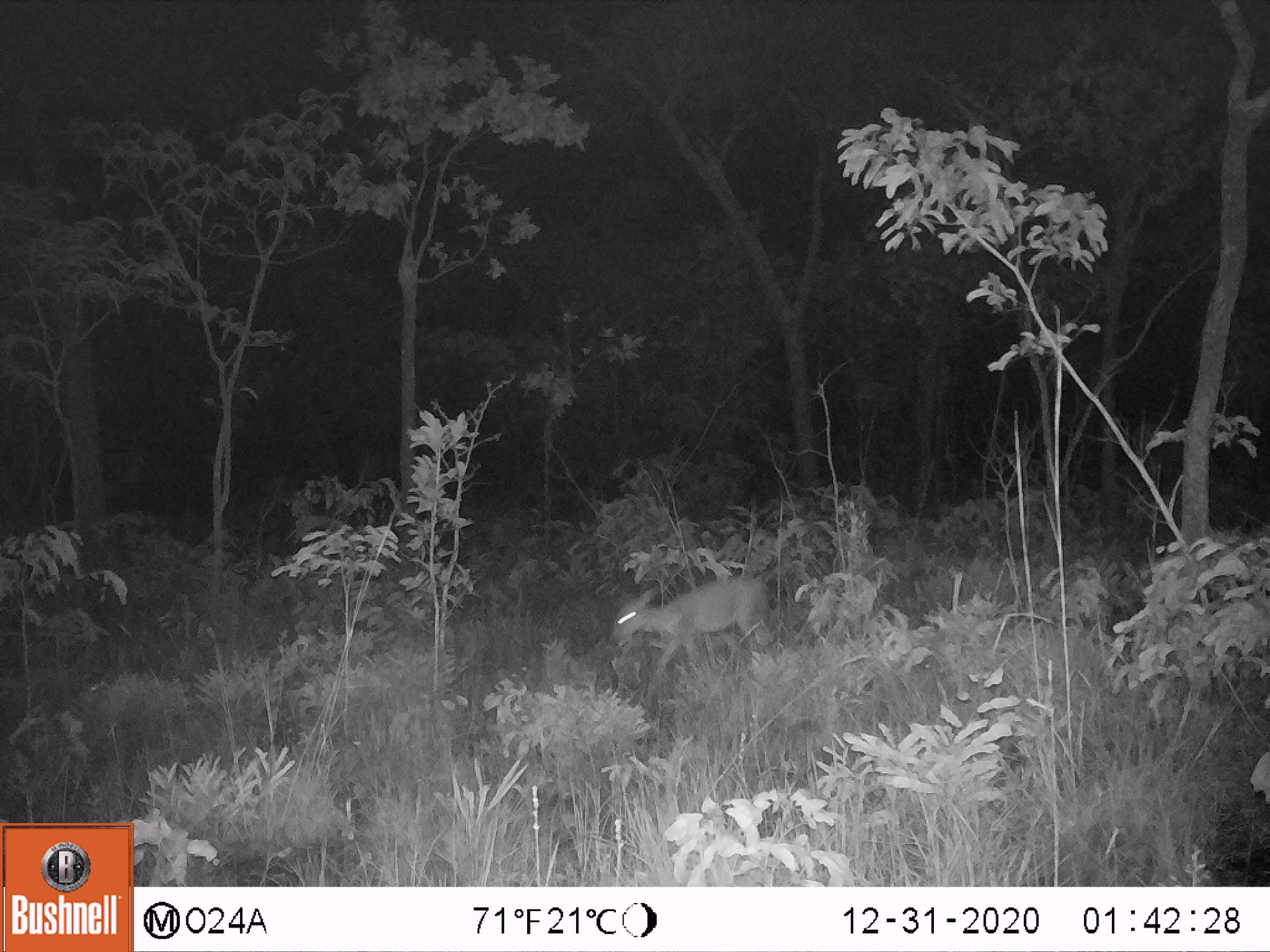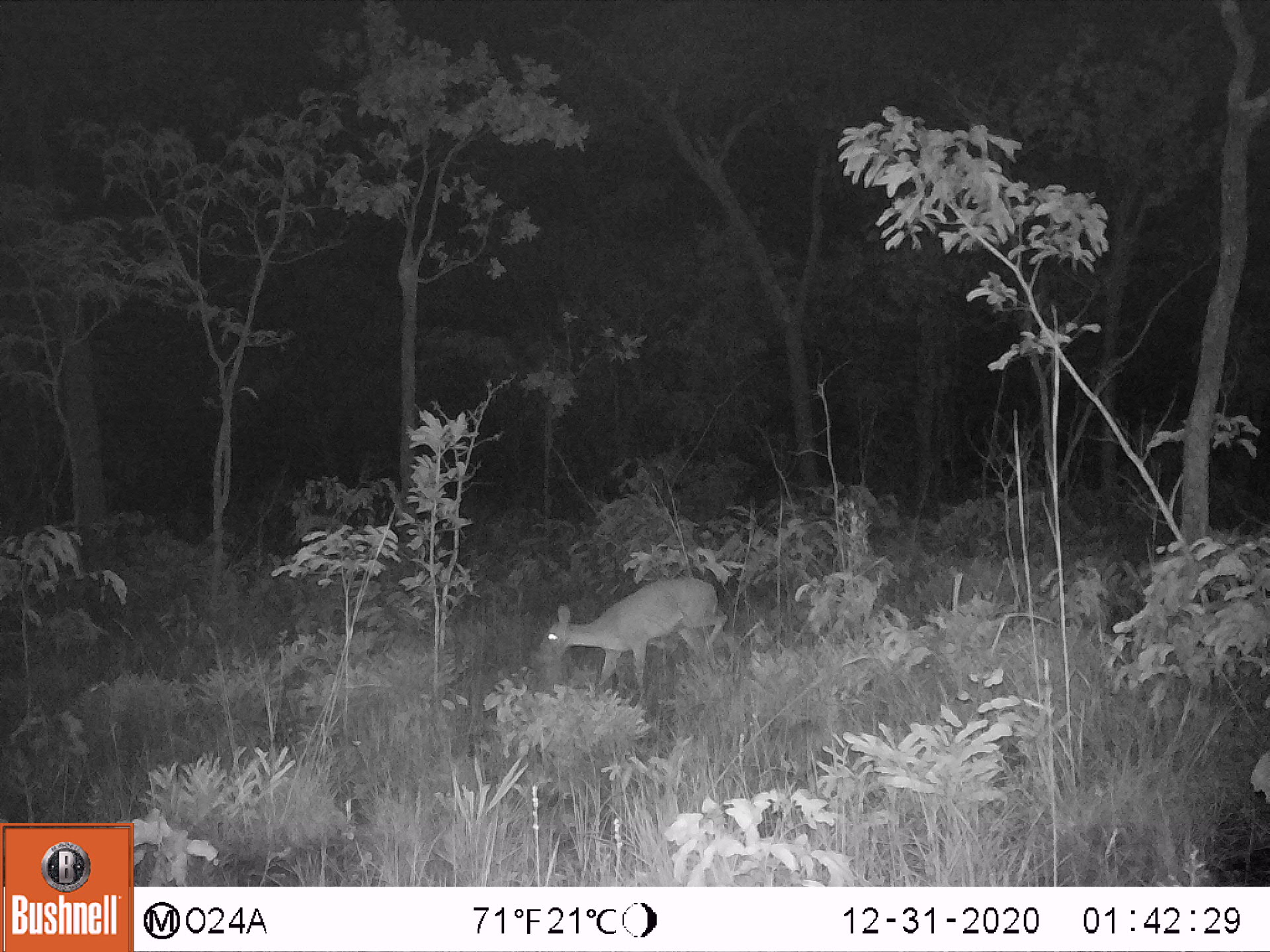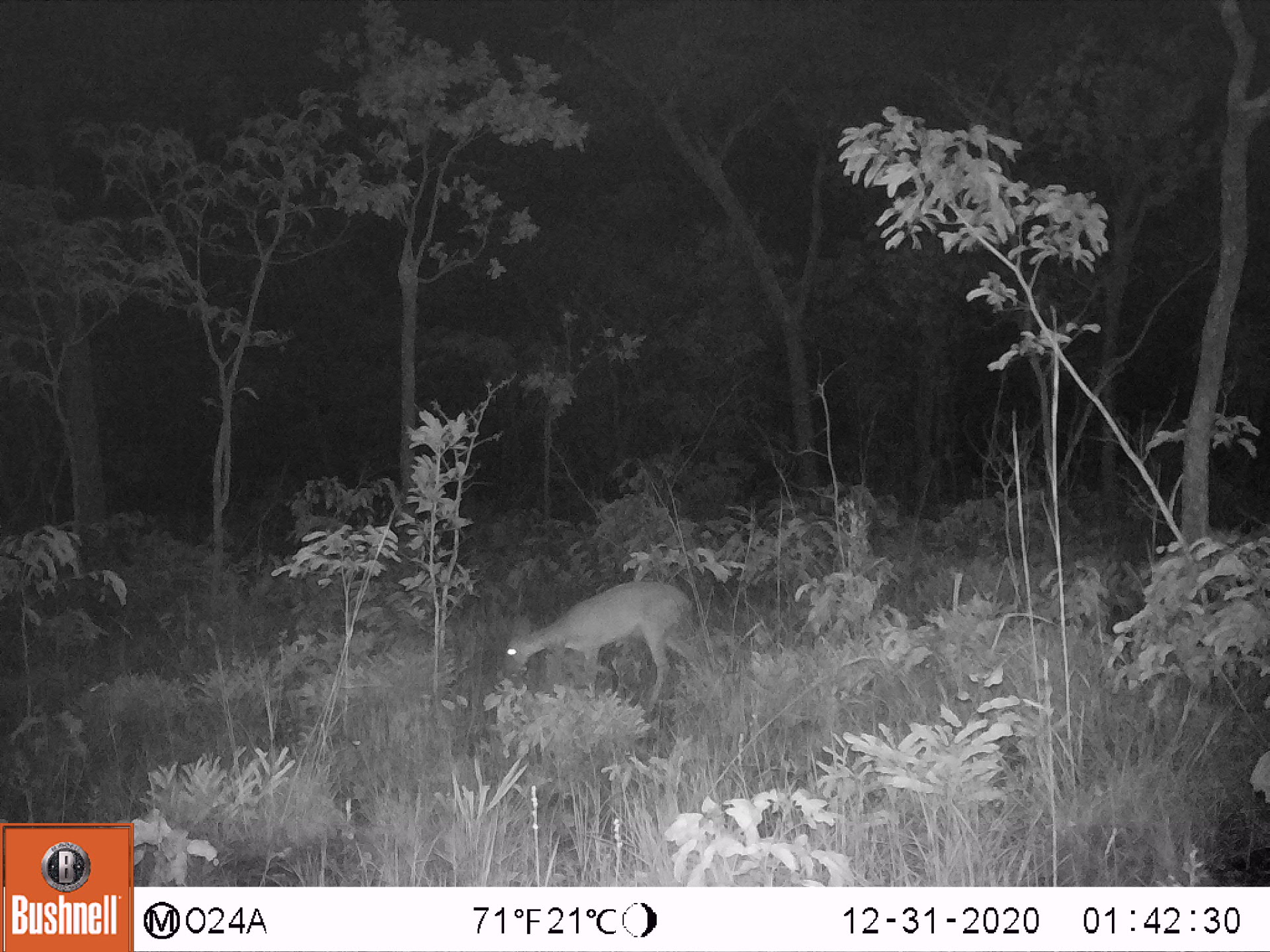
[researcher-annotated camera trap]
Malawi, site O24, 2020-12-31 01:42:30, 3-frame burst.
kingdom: Animalia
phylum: Chordata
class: Mammalia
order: Artiodactyla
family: Bovidae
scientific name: Antilopinae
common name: small antelope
Small antelope (Antilopinae), count 1.